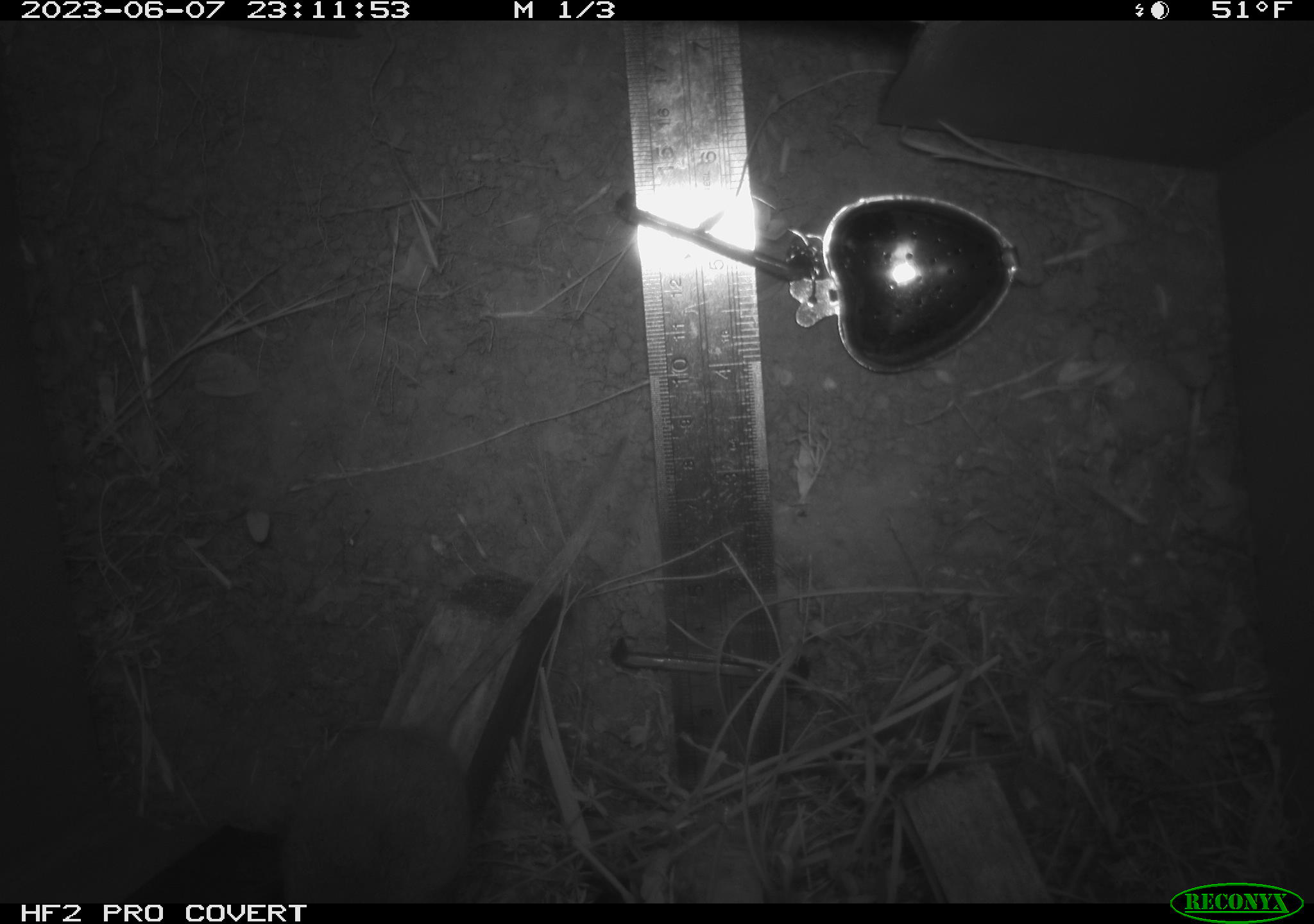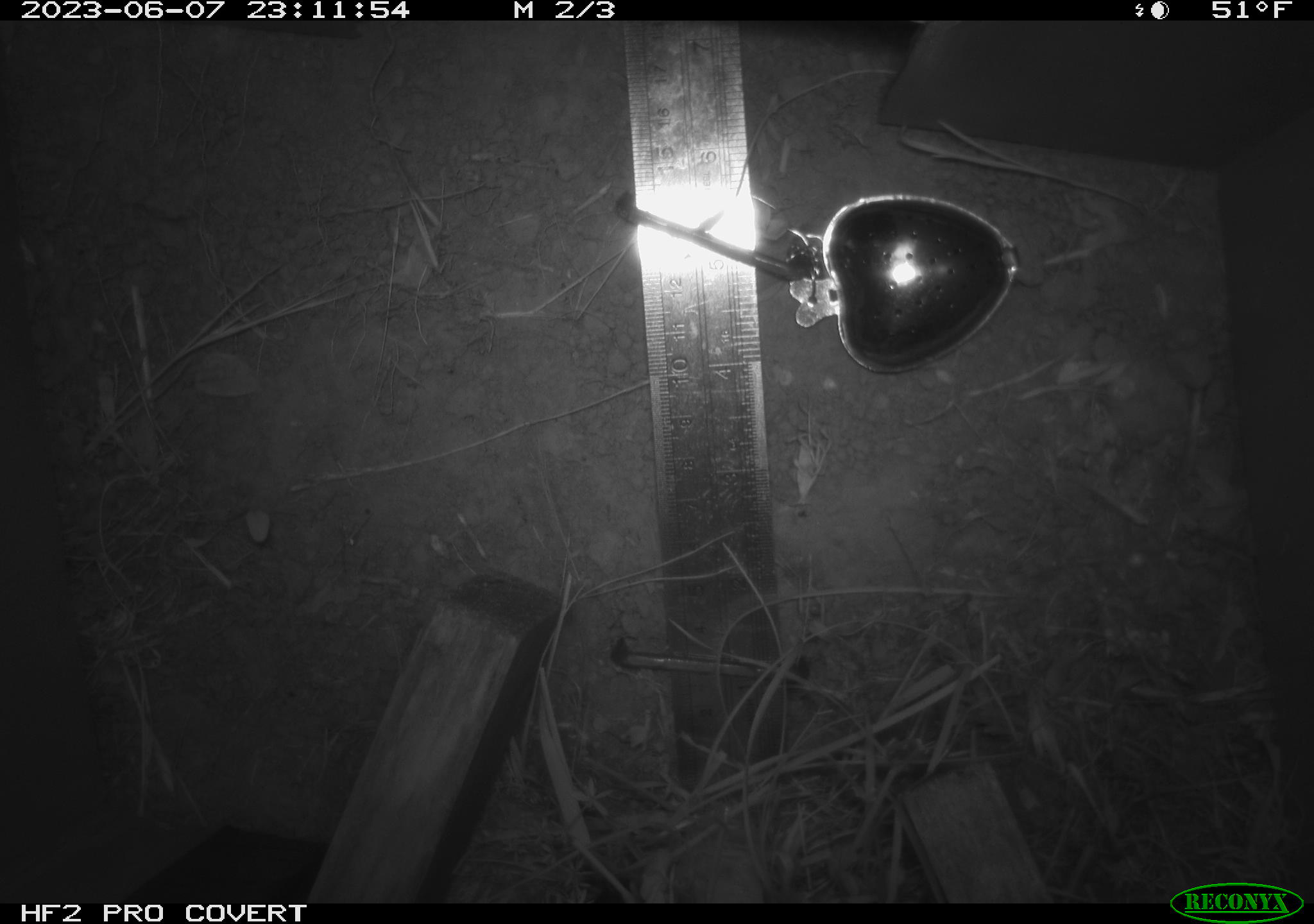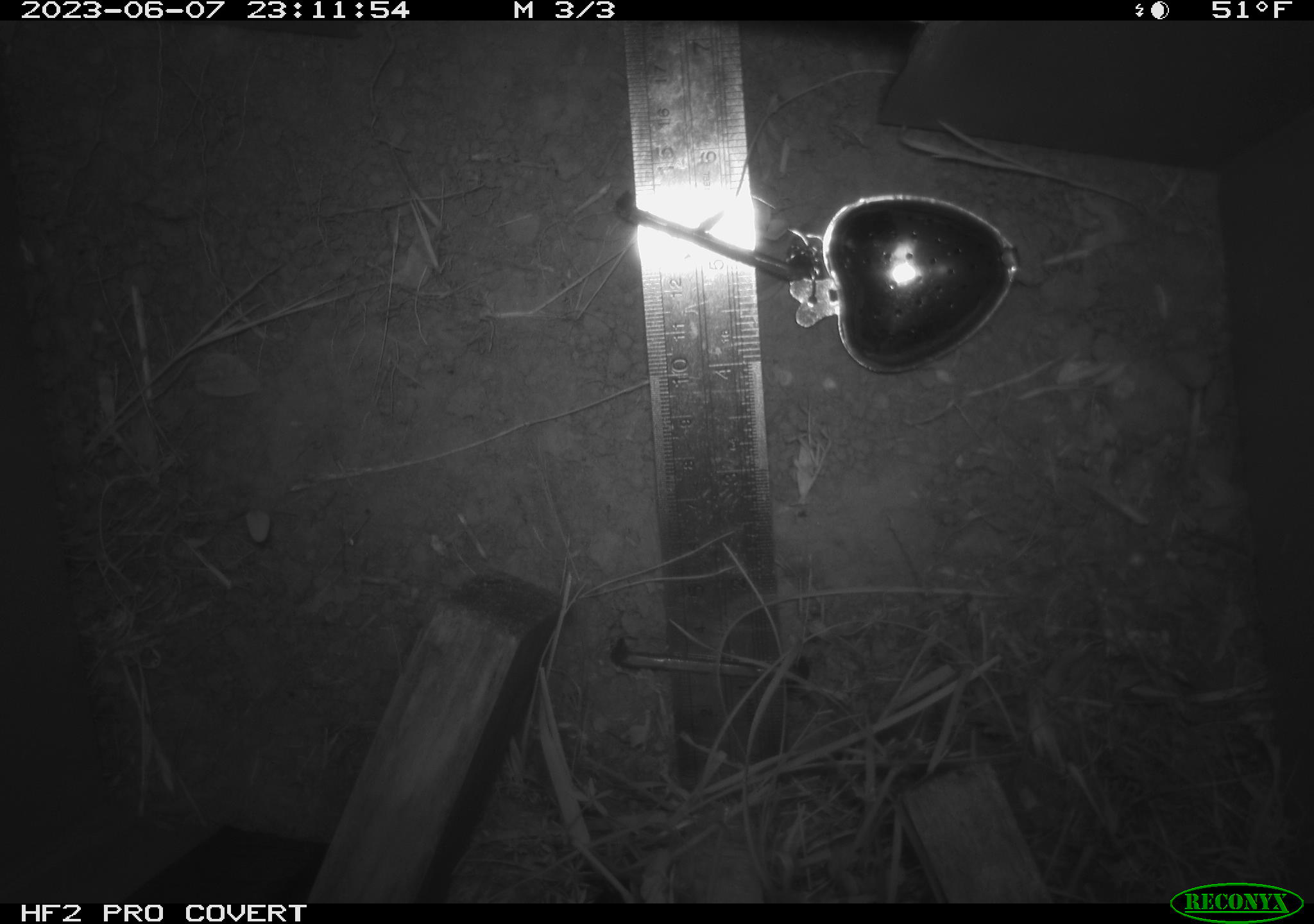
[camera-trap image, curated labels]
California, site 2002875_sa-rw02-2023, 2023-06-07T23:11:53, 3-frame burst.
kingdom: Animalia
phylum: Chordata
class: Mammalia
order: Rodentia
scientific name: Rodentia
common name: mouse species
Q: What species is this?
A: Mouse species (Rodentia).